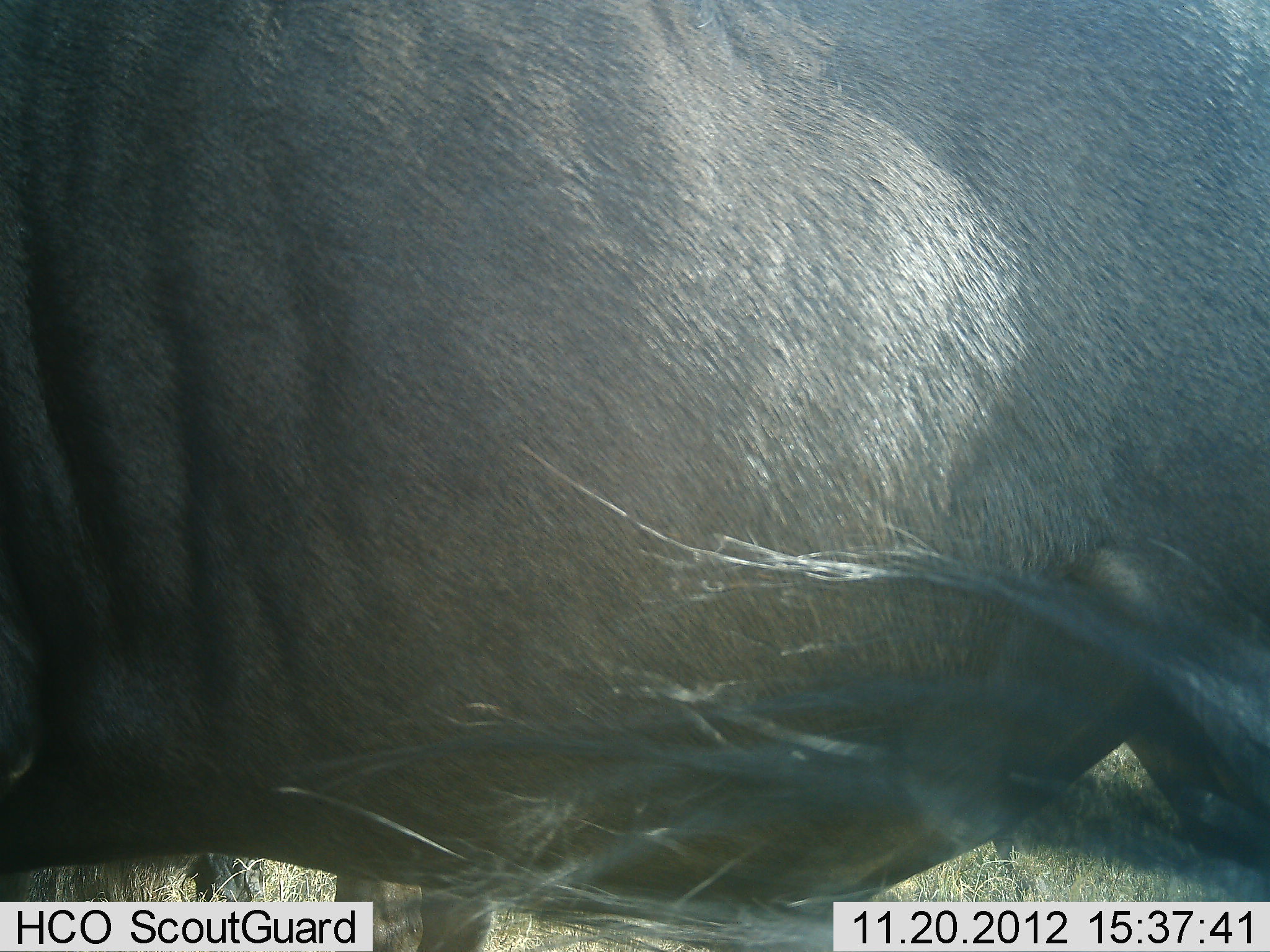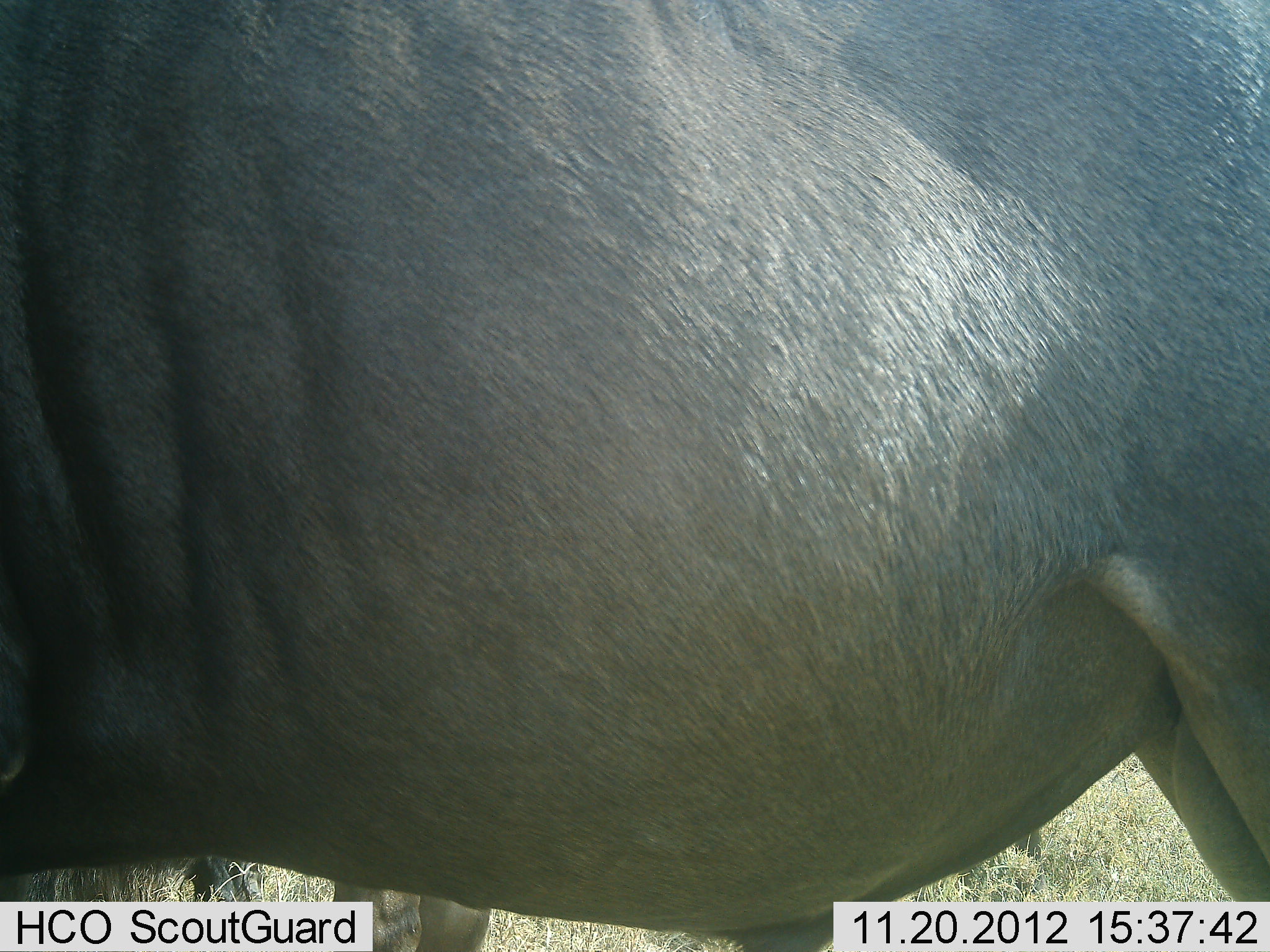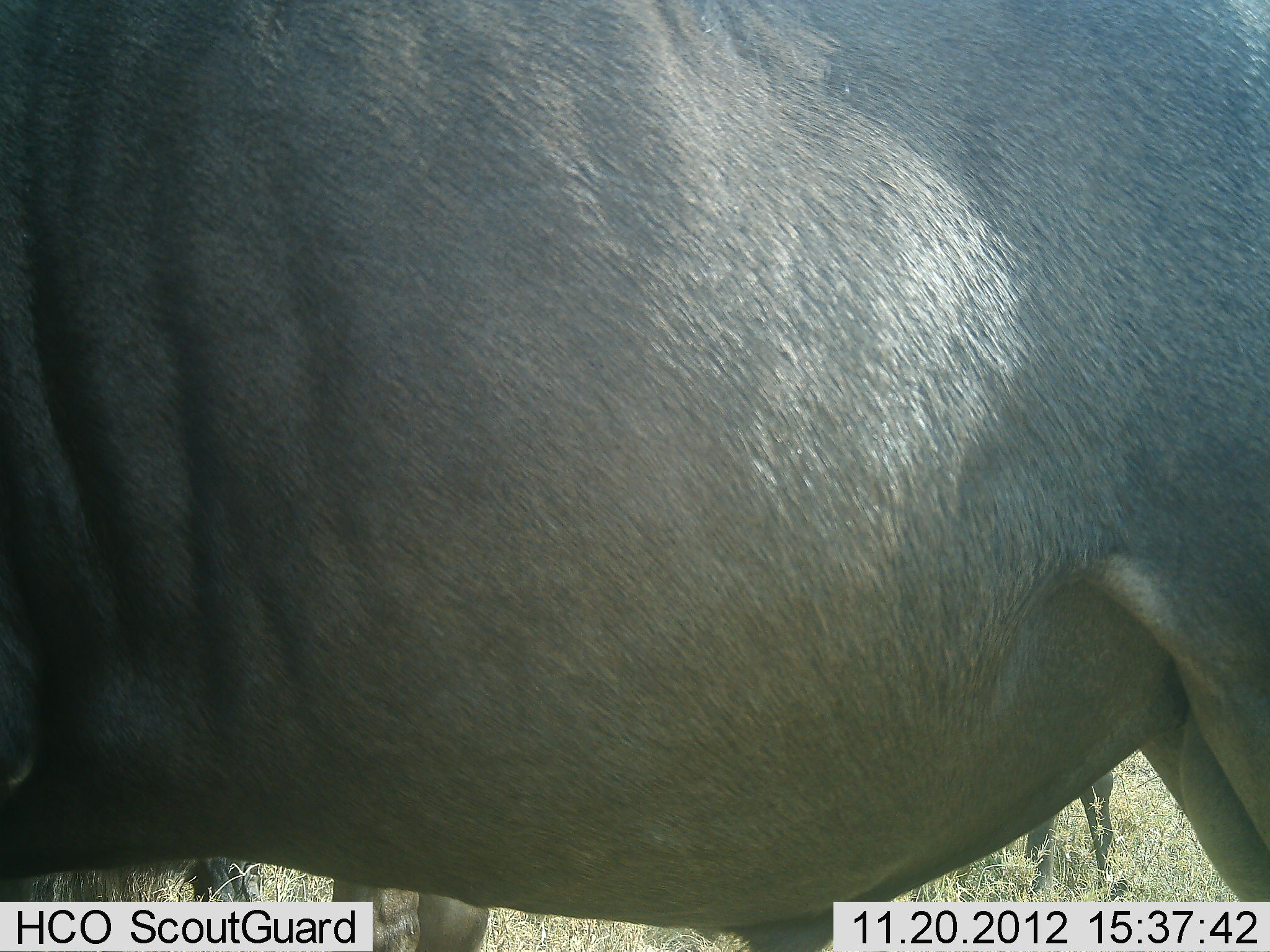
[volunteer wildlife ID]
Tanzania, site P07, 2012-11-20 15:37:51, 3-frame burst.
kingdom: Animalia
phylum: Chordata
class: Mammalia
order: Artiodactyla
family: Bovidae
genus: Connochaetes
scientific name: Connochaetes taurinus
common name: blue wildebeest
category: wildebeest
Wildebeest (blue wildebeest) (Connochaetes taurinus), count 3. Behavior (volunteer vote fractions): standing 100%, resting 20%, moving 10%, interacting 0%. Young present (vote fraction): 10%. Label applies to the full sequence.